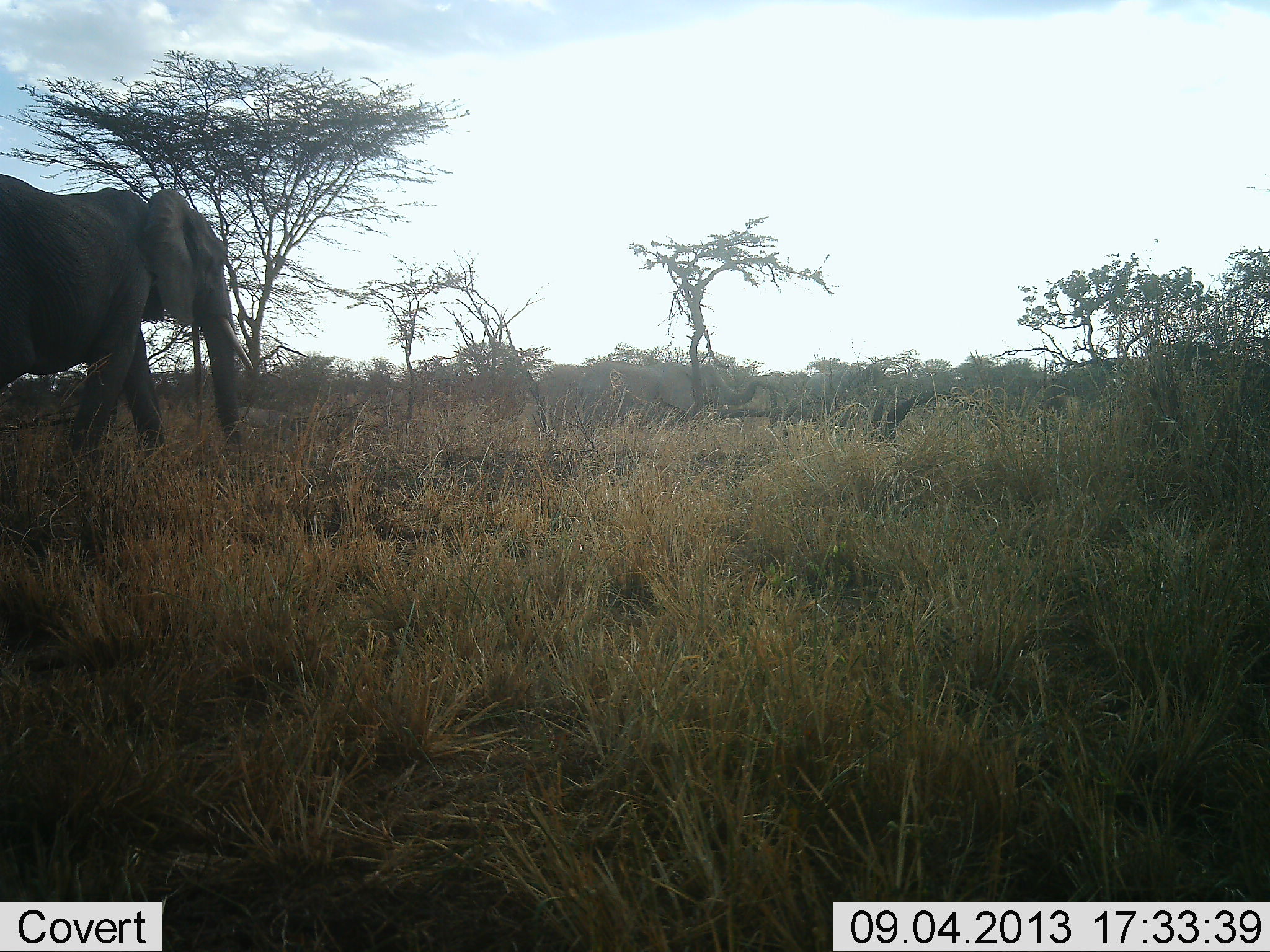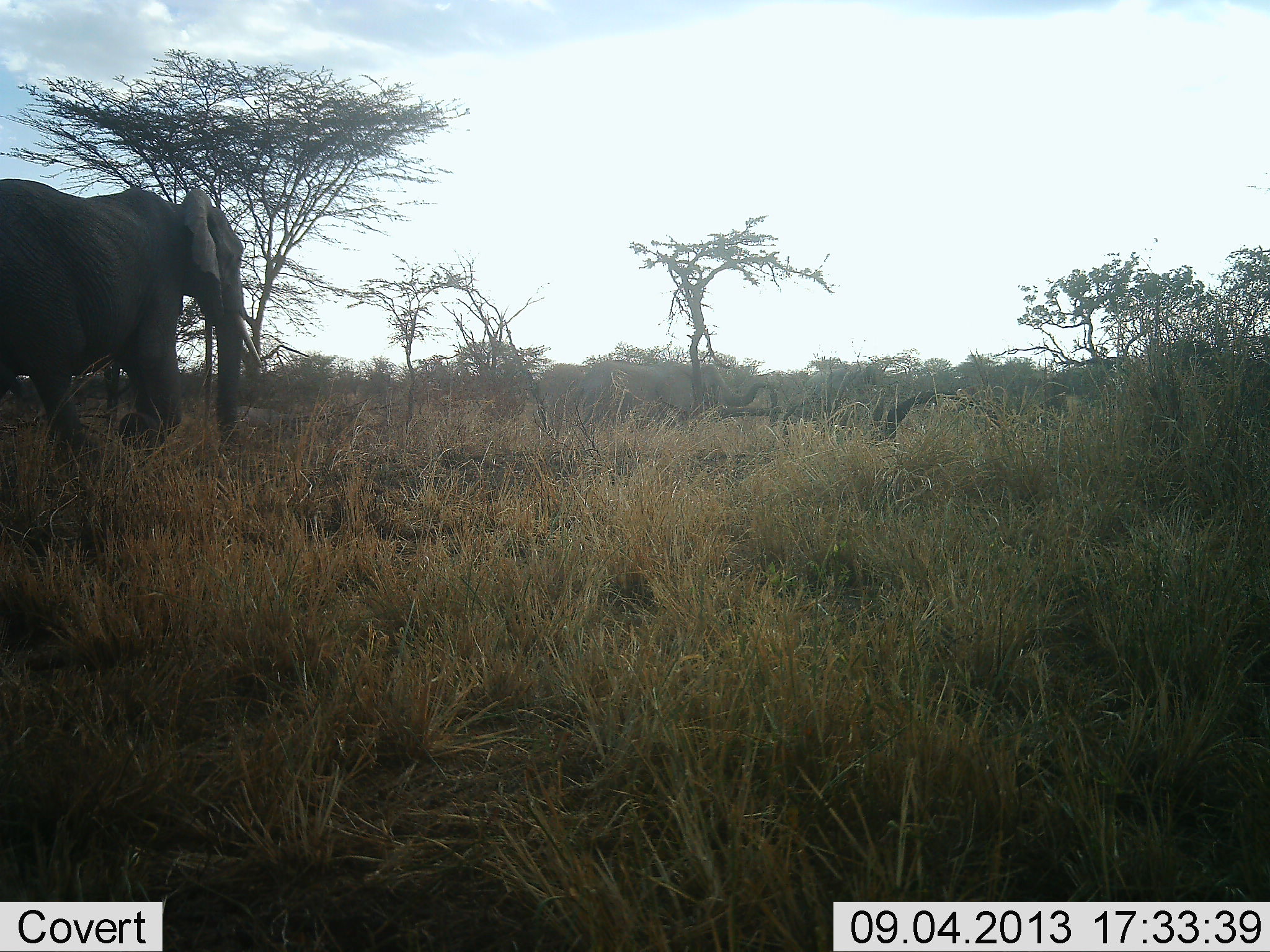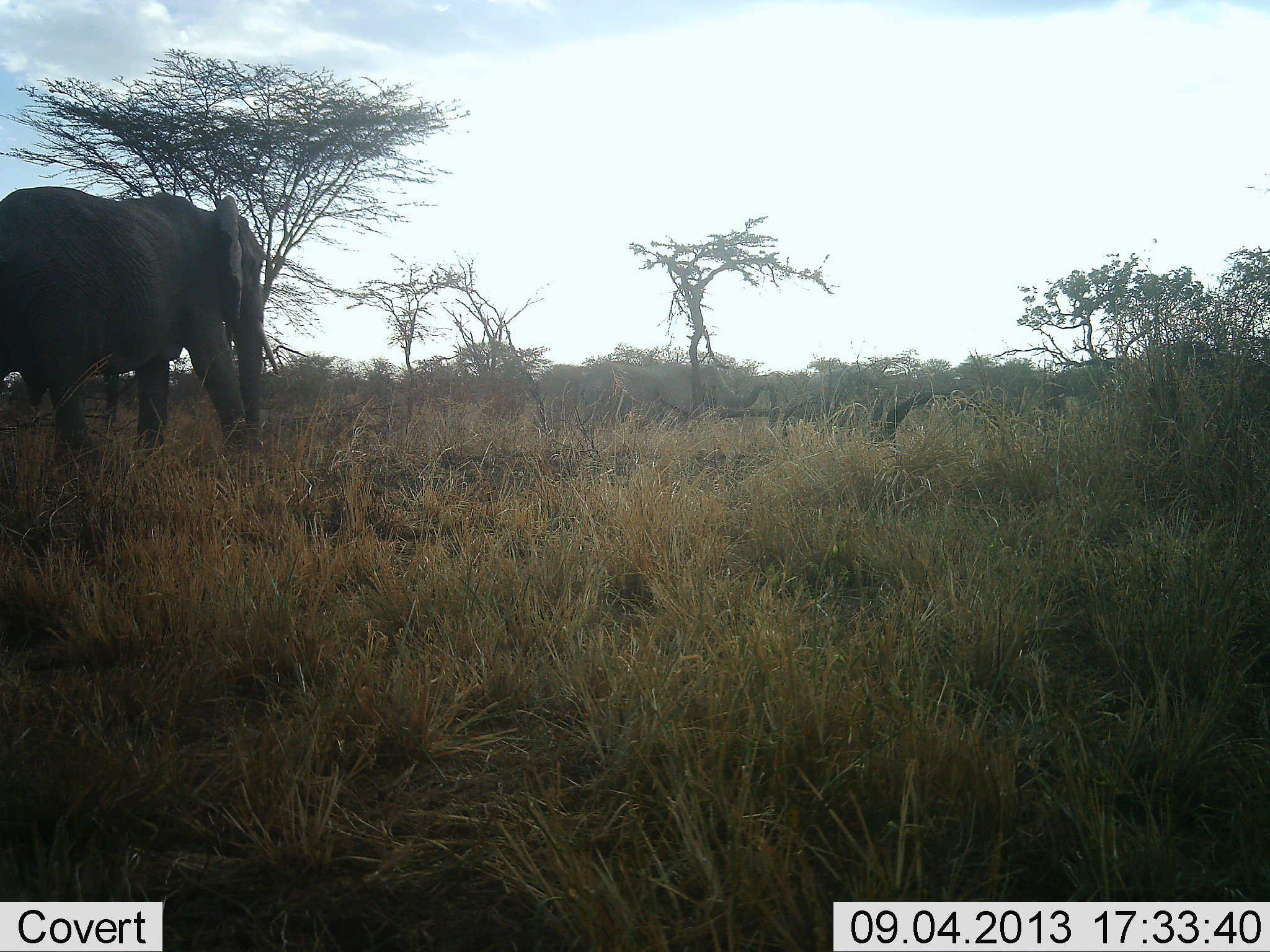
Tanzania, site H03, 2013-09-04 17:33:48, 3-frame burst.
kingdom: Animalia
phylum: Chordata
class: Mammalia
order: Proboscidea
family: Elephantidae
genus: Loxodonta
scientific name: Loxodonta africana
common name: african bush elephant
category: elephant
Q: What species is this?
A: Elephant (african bush elephant) (Loxodonta africana).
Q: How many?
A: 1.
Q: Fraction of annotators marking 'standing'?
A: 14%.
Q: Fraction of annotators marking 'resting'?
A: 0%.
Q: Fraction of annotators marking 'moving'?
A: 95%.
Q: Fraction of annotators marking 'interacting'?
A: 0%.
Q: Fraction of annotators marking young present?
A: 0%.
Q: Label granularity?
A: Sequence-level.